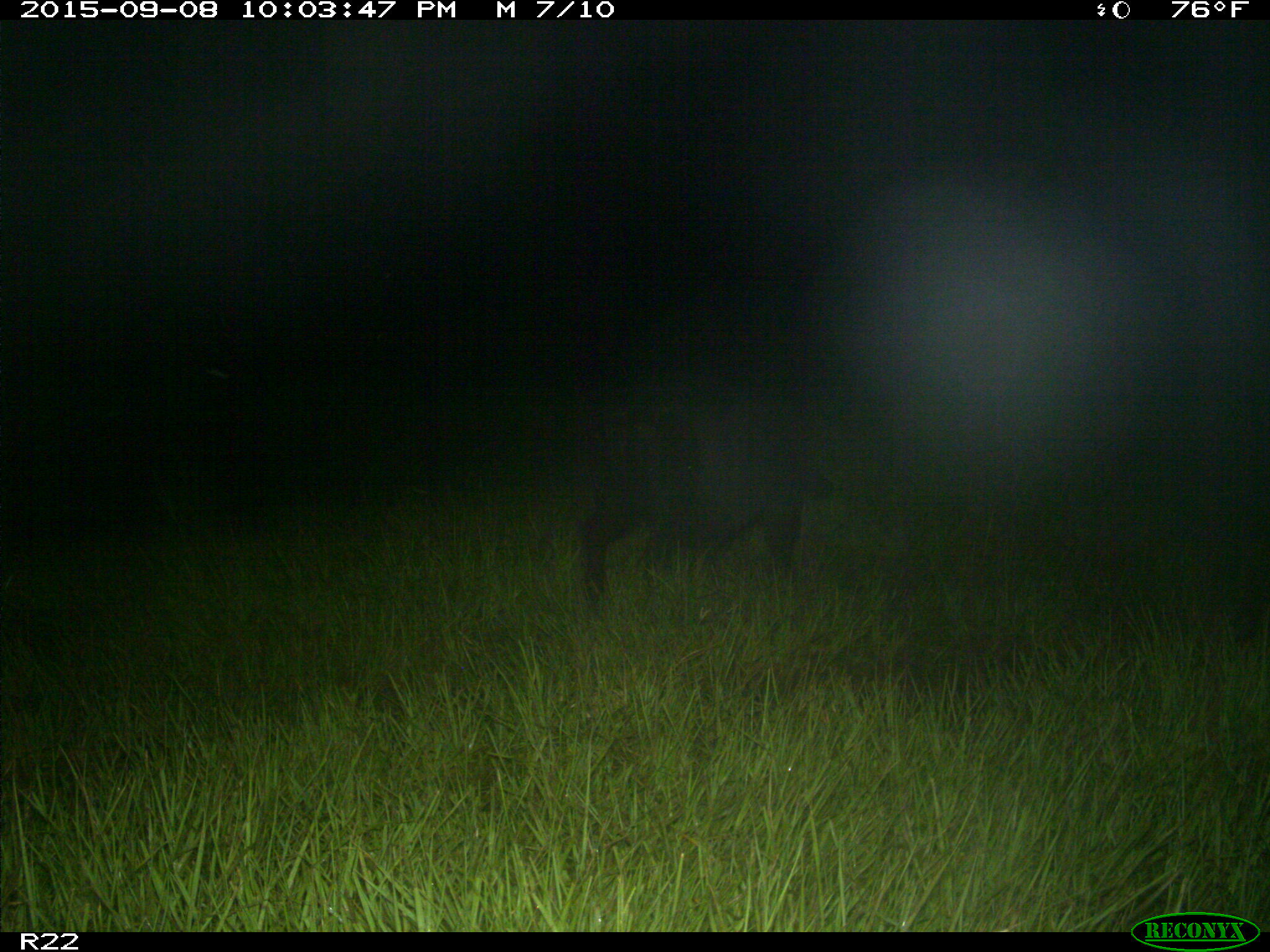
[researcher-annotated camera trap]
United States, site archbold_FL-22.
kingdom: Animalia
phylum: Chordata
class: Mammalia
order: Artiodactyla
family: Suidae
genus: Sus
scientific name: Sus scrofa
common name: wild boar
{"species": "Sus scrofa (wild boar)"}